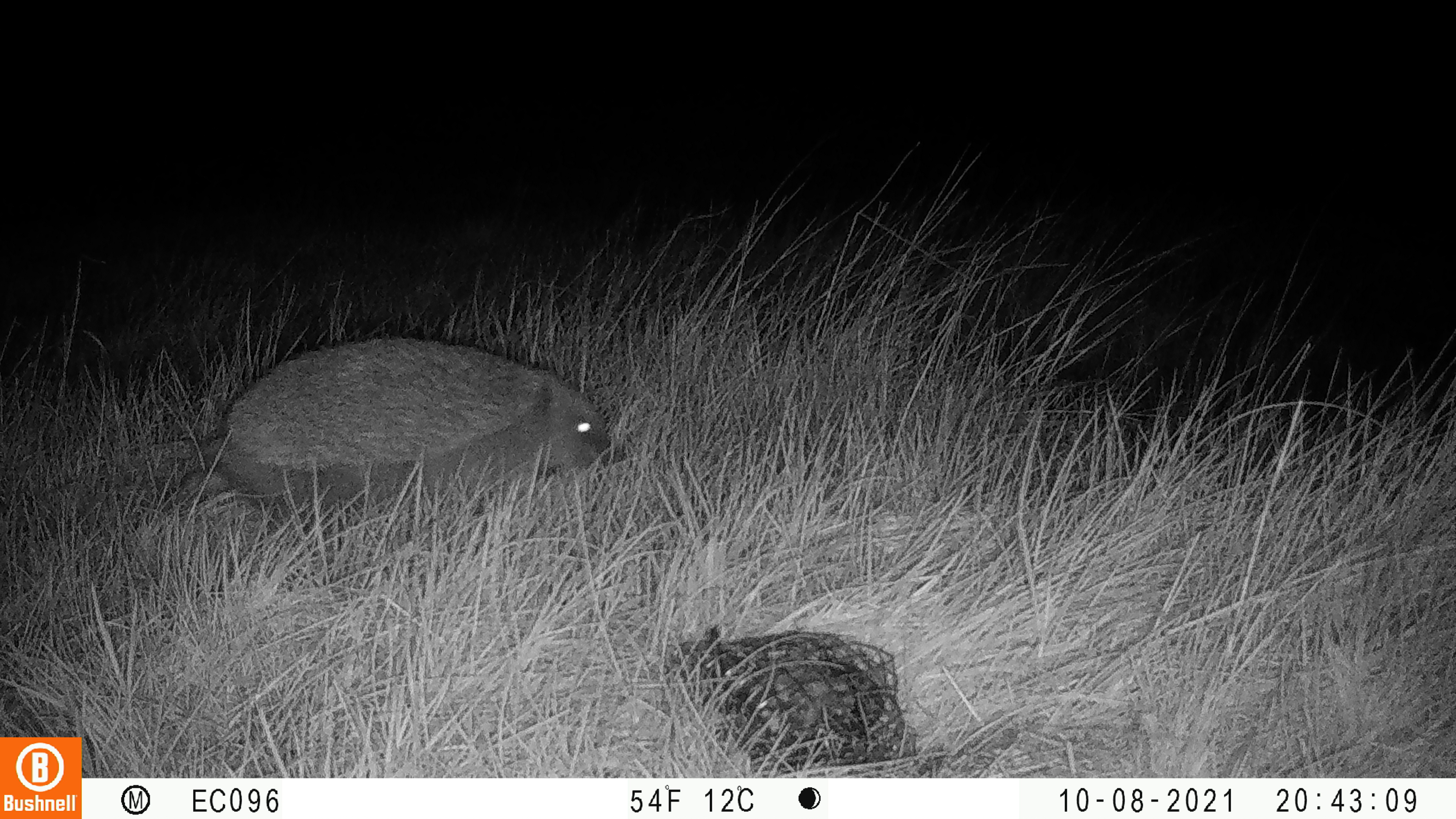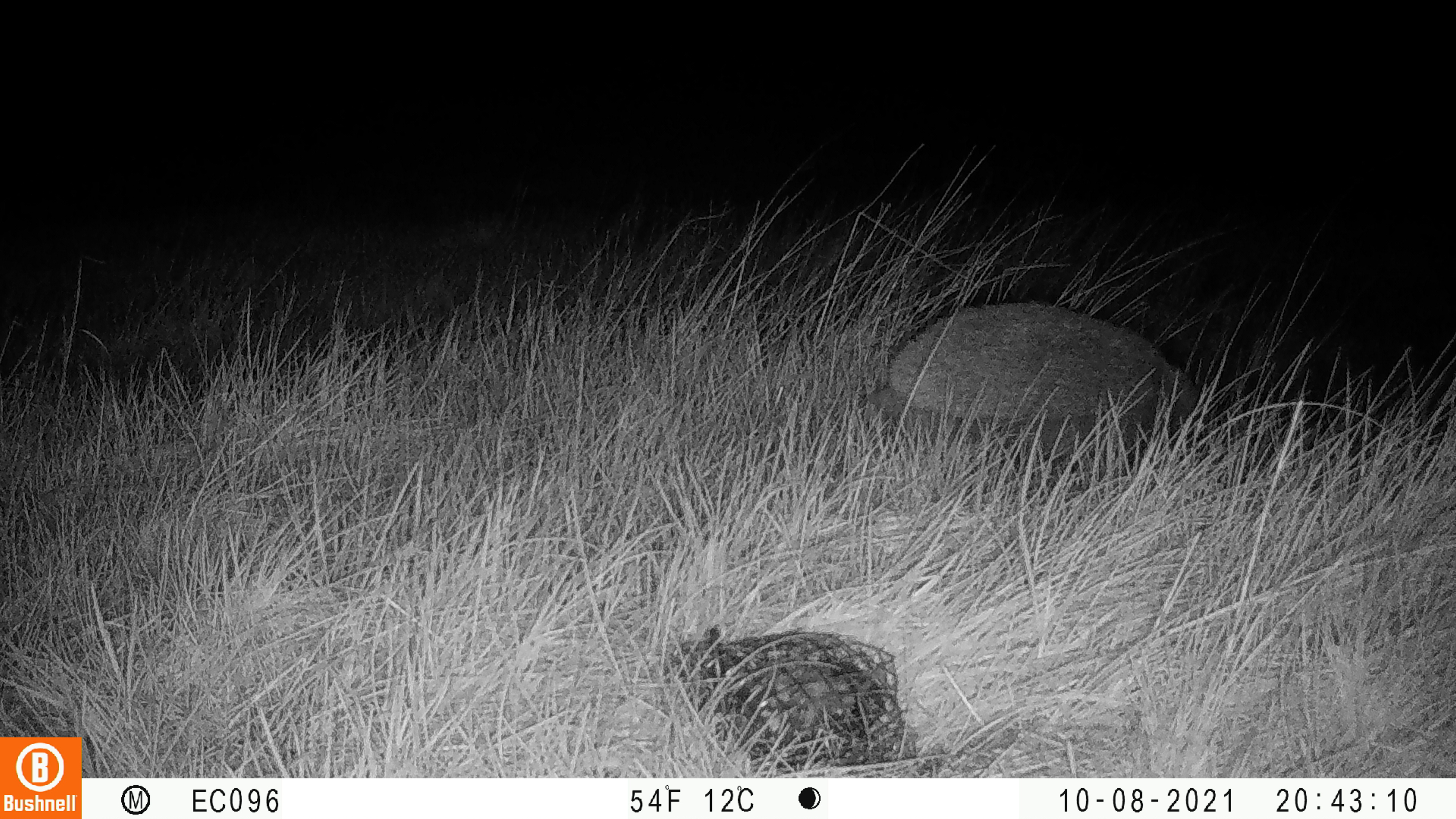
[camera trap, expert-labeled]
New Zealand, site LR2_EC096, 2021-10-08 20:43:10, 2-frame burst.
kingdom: Animalia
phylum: Chordata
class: Mammalia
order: Eulipotyphla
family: Erinaceidae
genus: Erinaceus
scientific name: Erinaceus europaeus europaeus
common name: european hedgehog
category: hedgehog